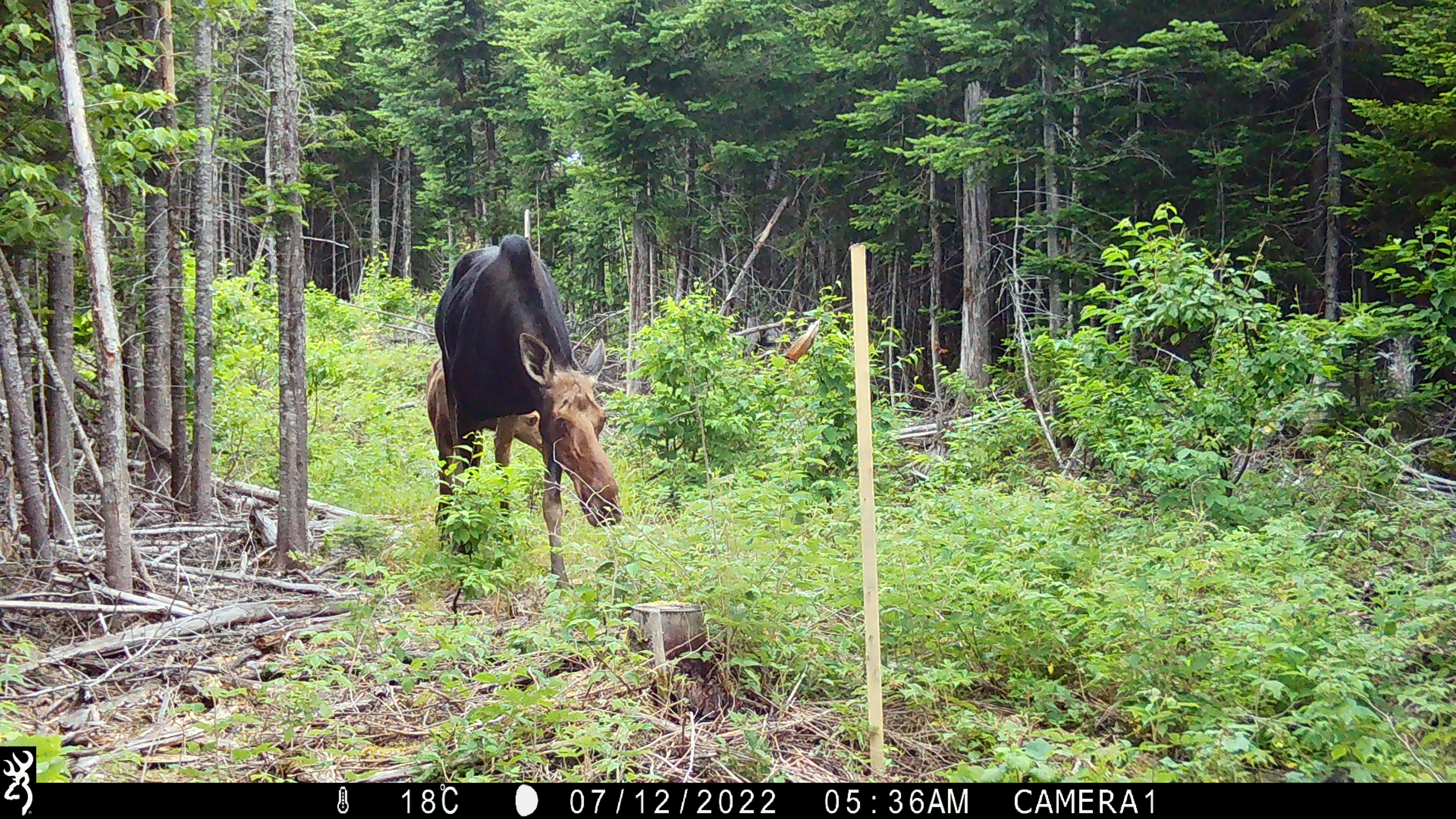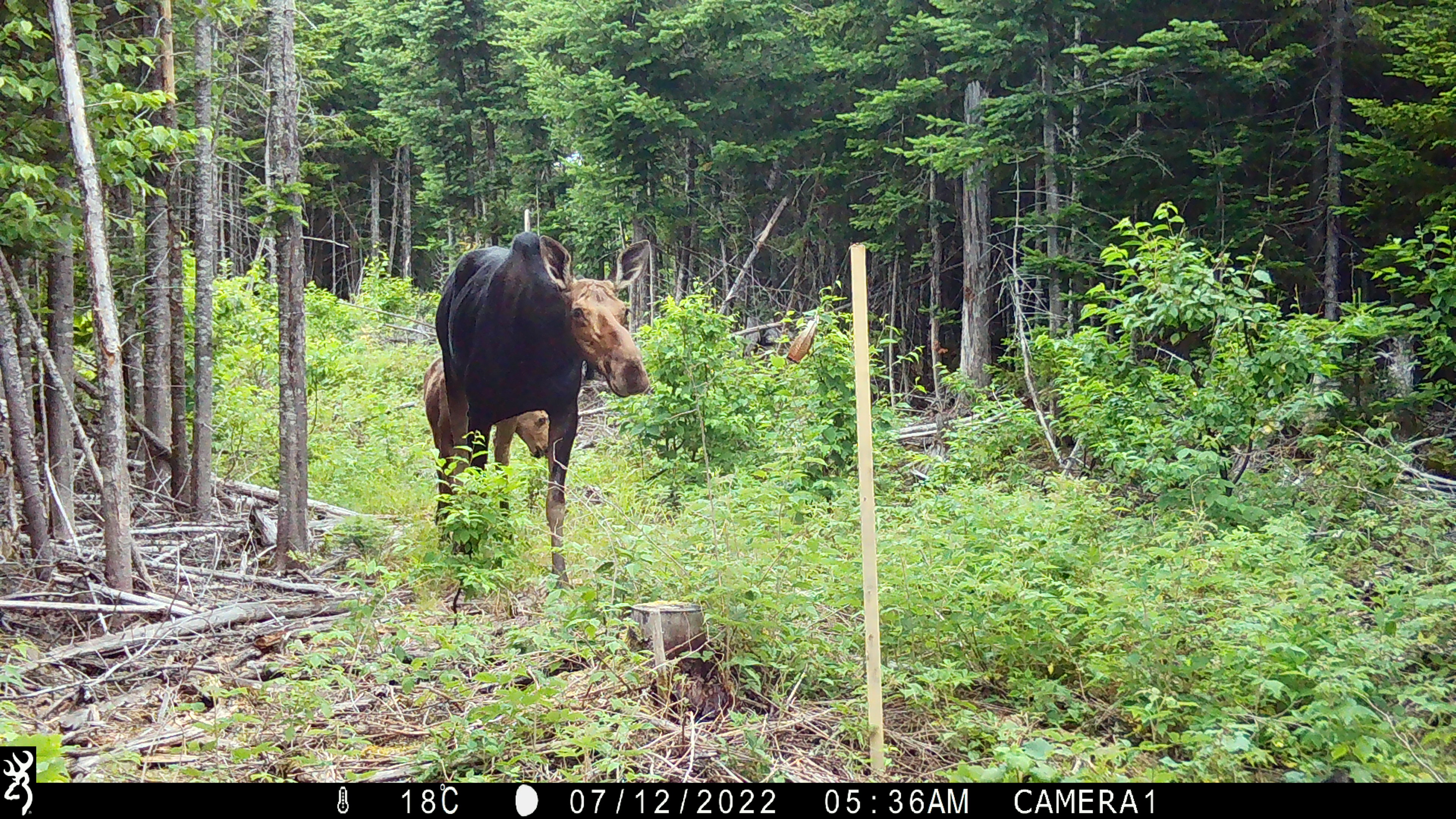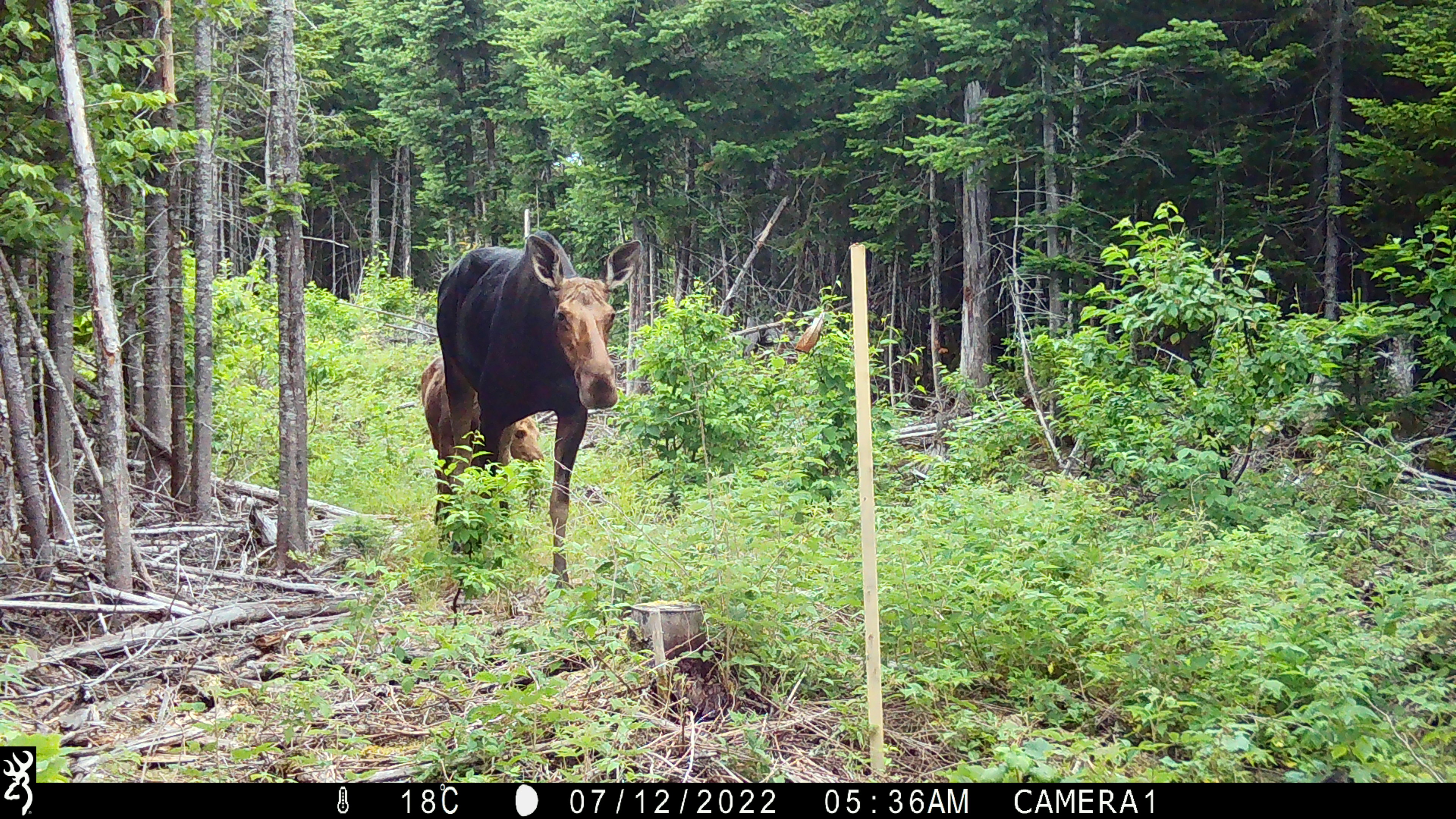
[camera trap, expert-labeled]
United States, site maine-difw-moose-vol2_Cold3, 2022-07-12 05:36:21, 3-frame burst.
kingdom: Animalia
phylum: Chordata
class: Mammalia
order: Artiodactyla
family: Cervidae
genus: Alces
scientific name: Alces alces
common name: moose